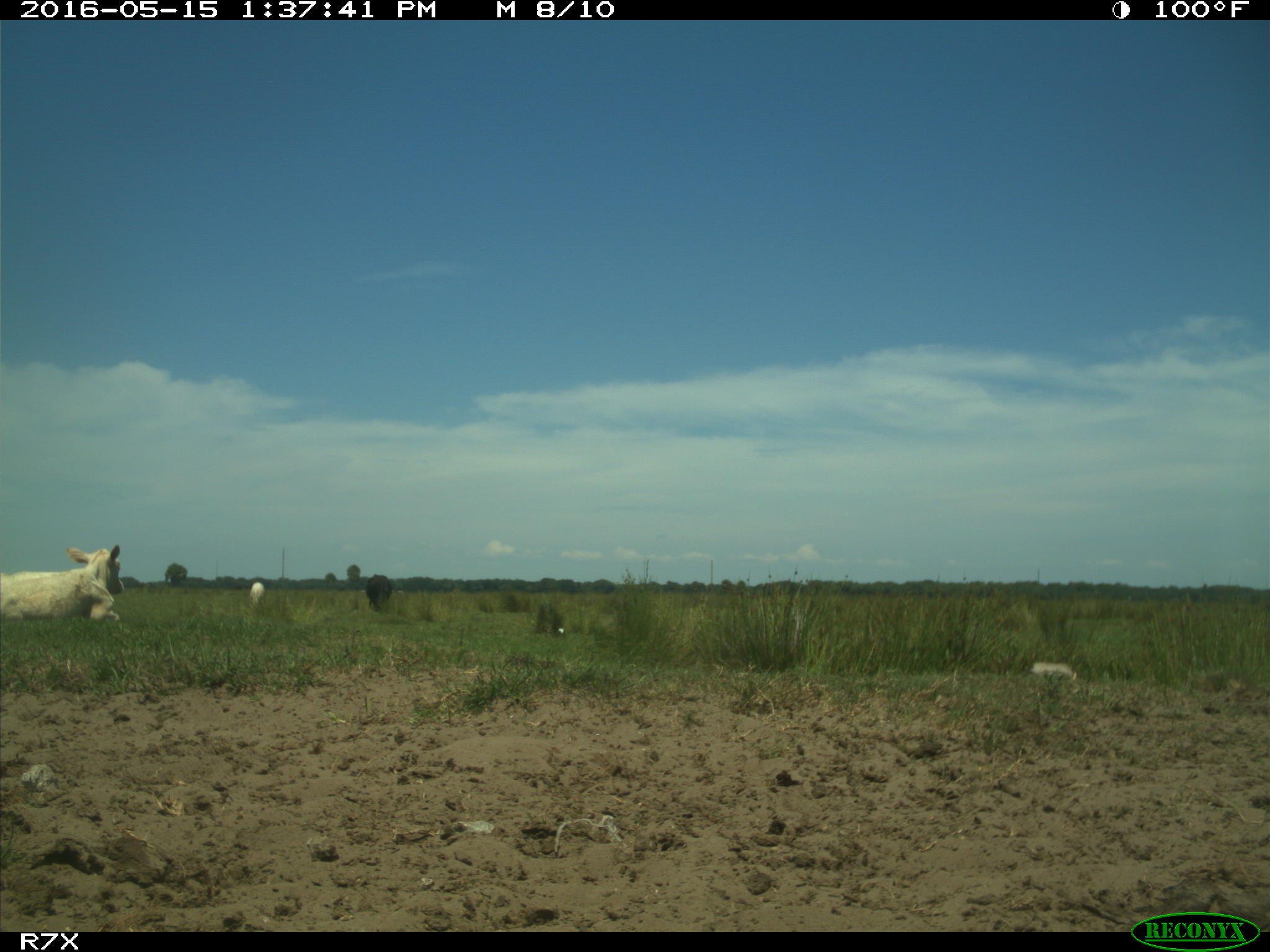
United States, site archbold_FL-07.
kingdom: Animalia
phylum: Chordata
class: Mammalia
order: Artiodactyla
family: Bovidae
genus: Bos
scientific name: Bos taurus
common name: domestic cow